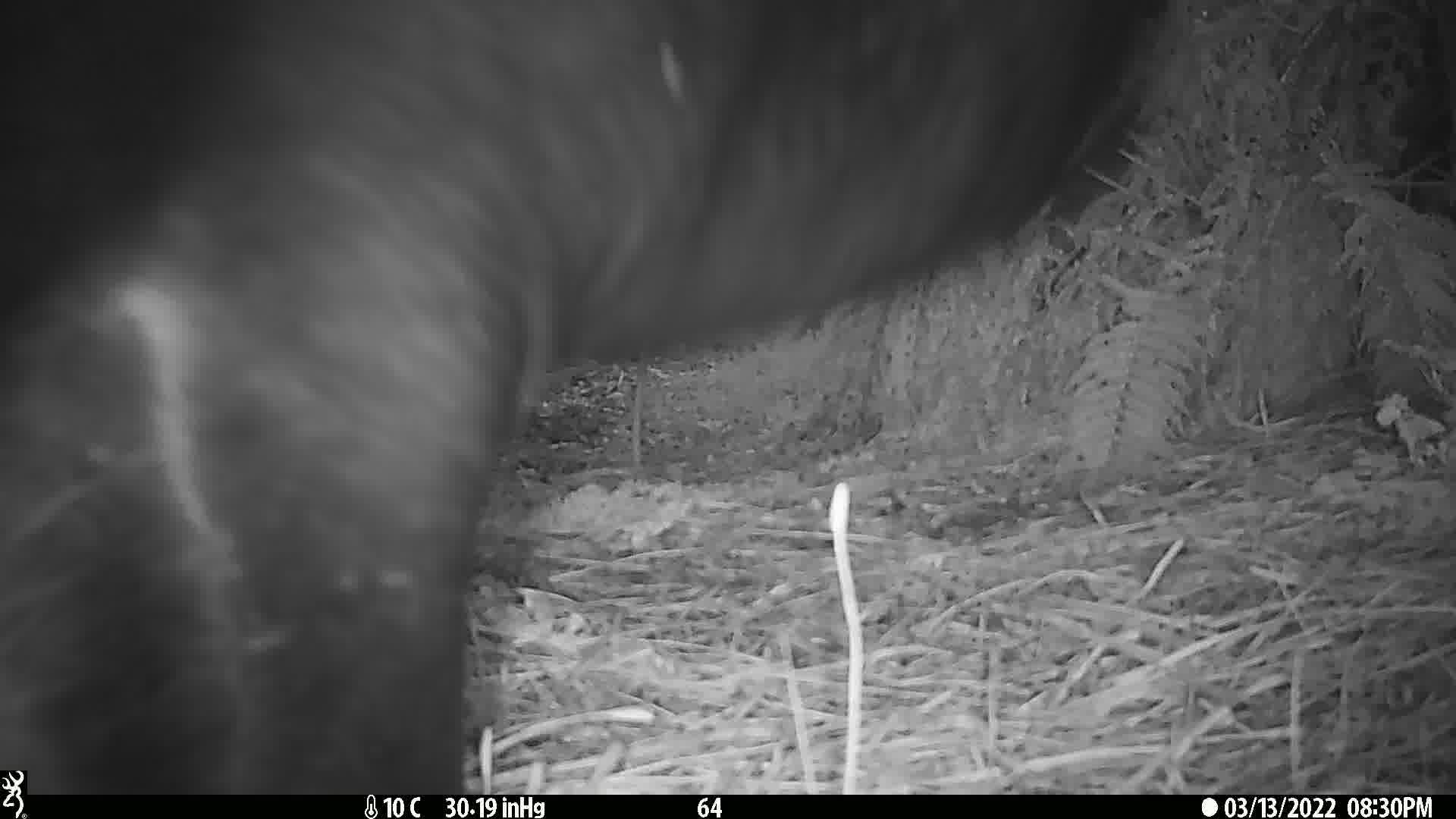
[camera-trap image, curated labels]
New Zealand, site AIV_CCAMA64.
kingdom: Animalia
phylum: Chordata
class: Mammalia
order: Carnivora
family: Otariidae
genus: Phocarctos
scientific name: Phocarctos hookeri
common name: new zealand sea lion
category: sealion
Sealion (new zealand sea lion) (Phocarctos hookeri).